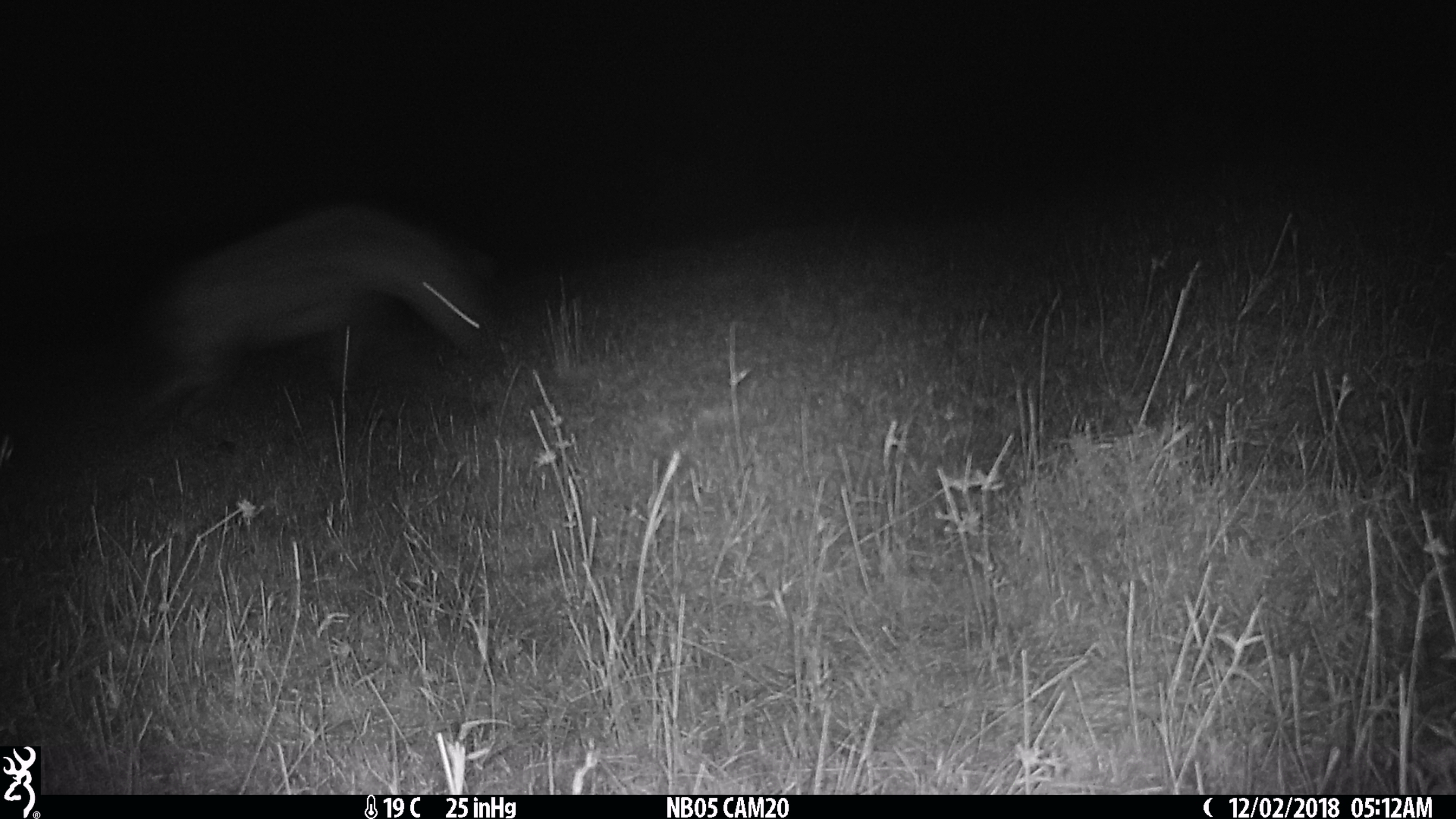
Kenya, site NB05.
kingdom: Animalia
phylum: Chordata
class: Mammalia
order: Carnivora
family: Hyaenidae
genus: Crocuta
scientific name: Crocuta crocuta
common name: spotted hyena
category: hyena spotted